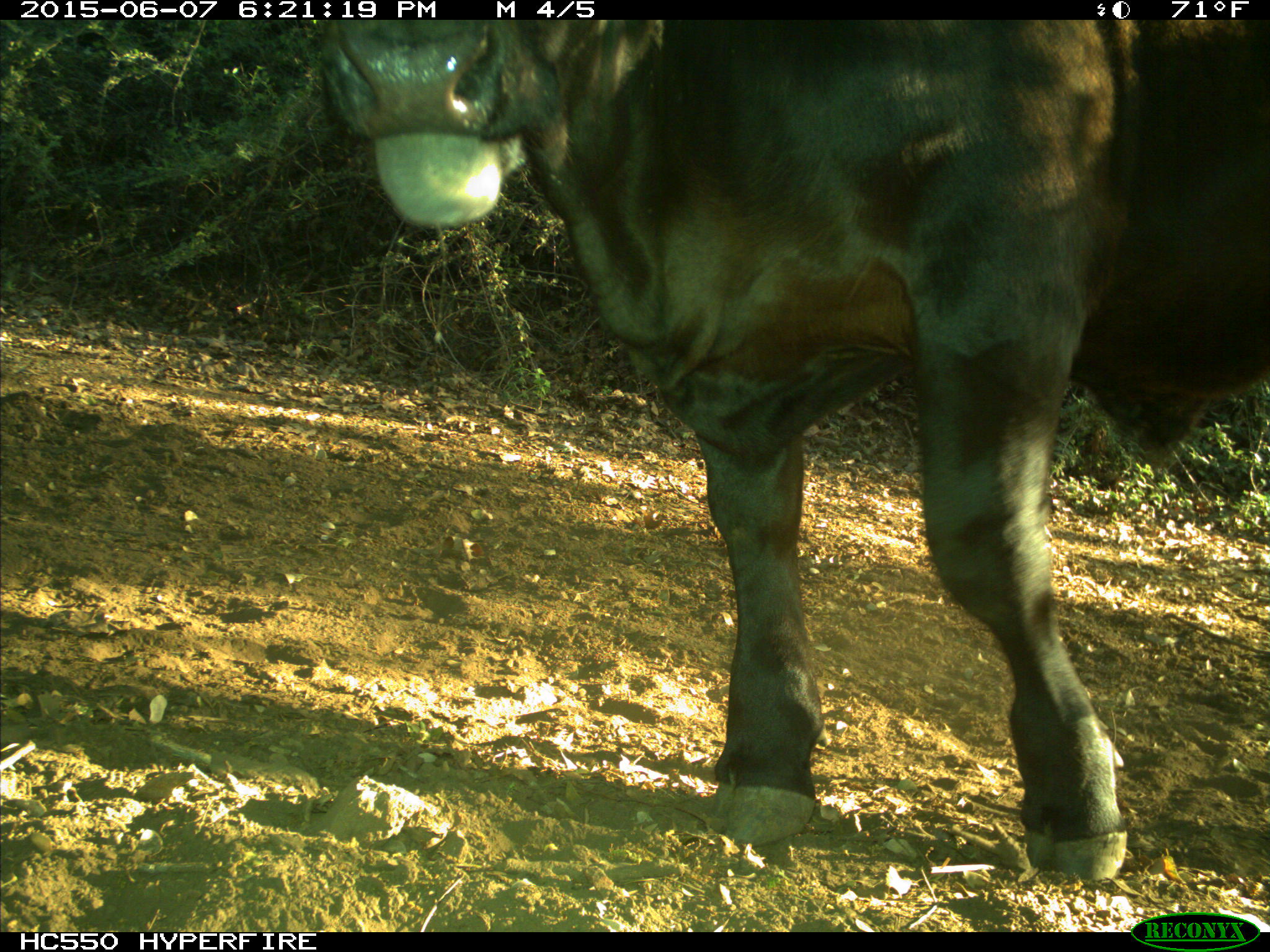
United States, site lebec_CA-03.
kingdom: Animalia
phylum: Chordata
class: Mammalia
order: Artiodactyla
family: Bovidae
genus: Bos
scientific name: Bos taurus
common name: domestic cow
Bos taurus (domestic cow).